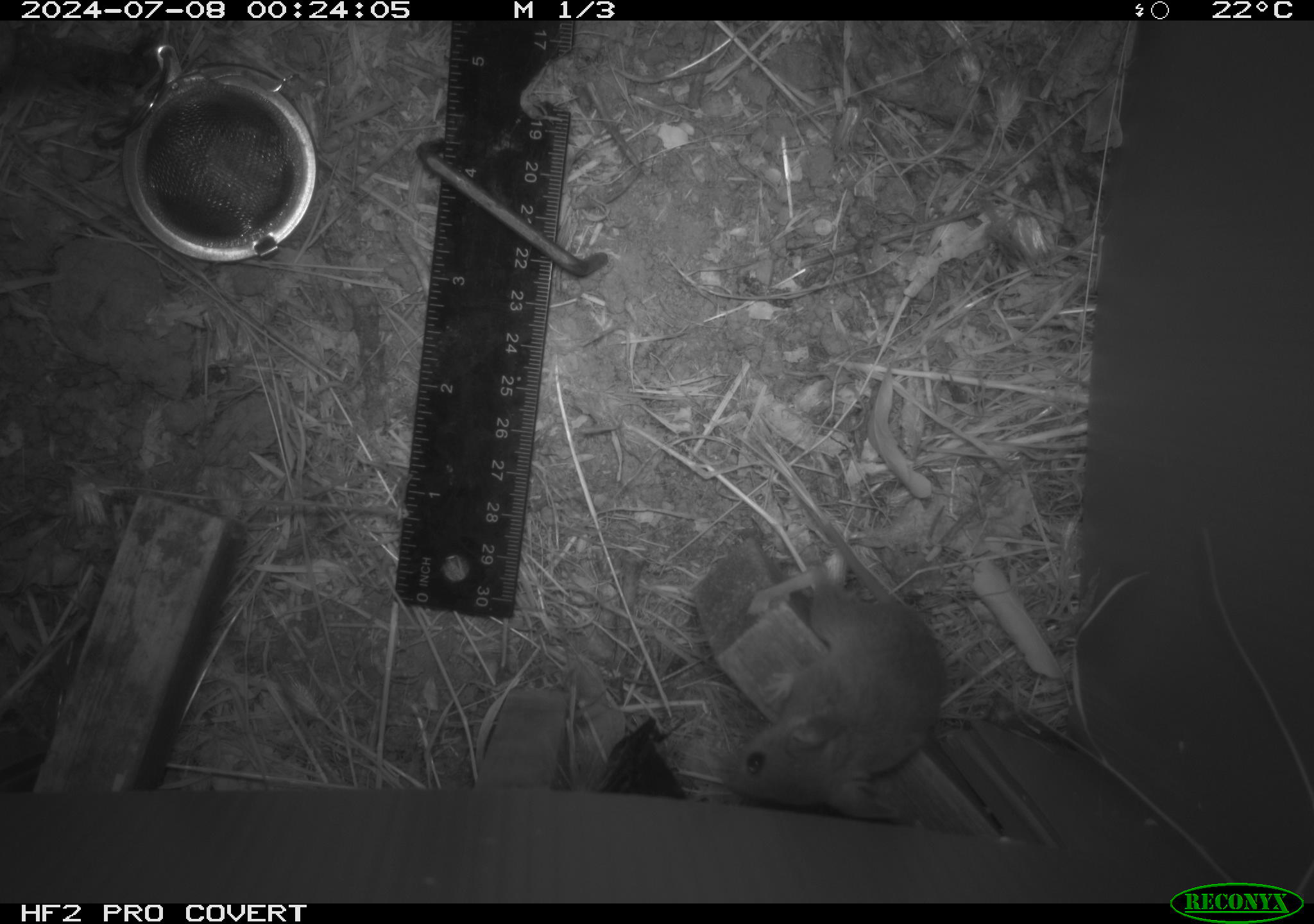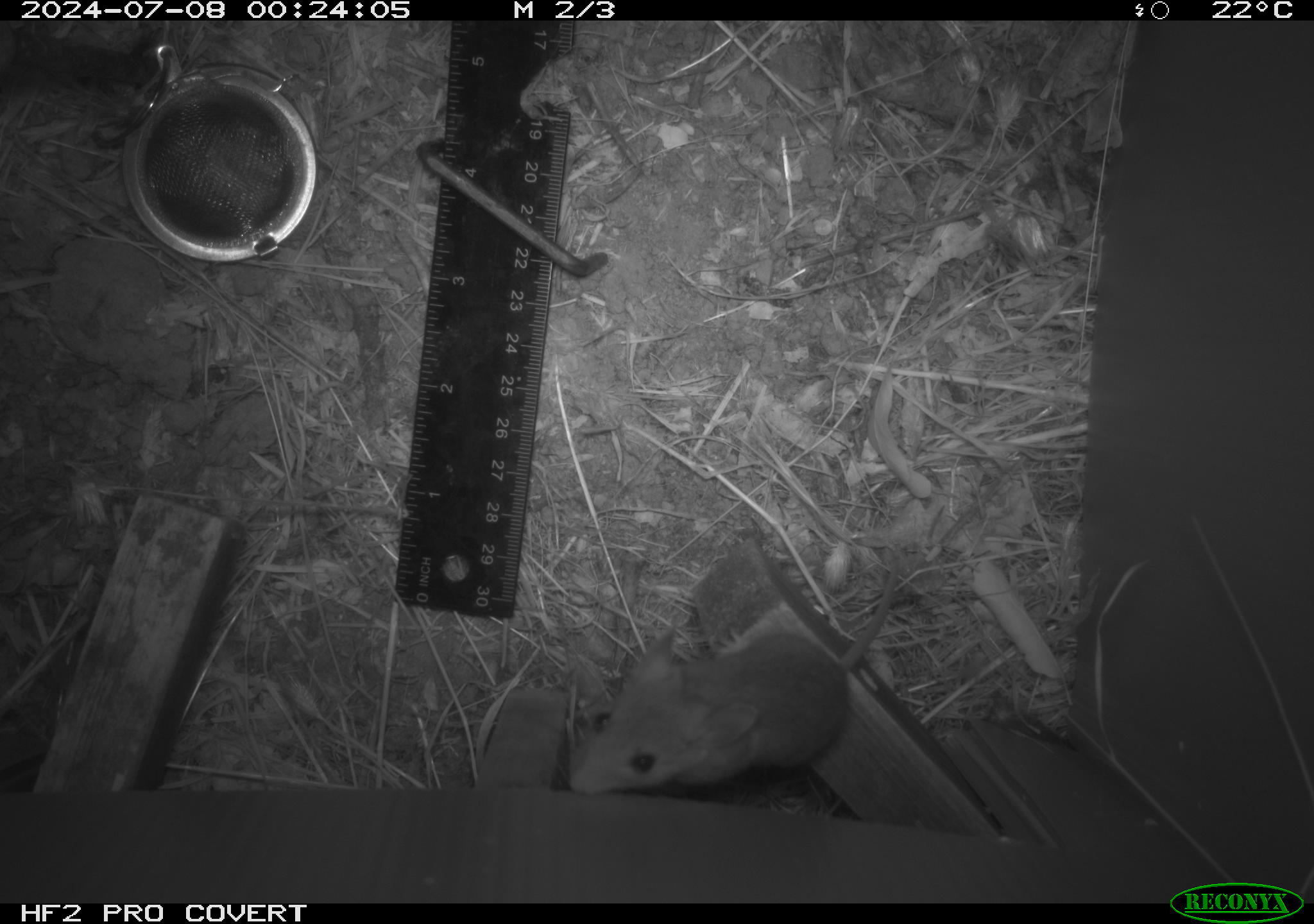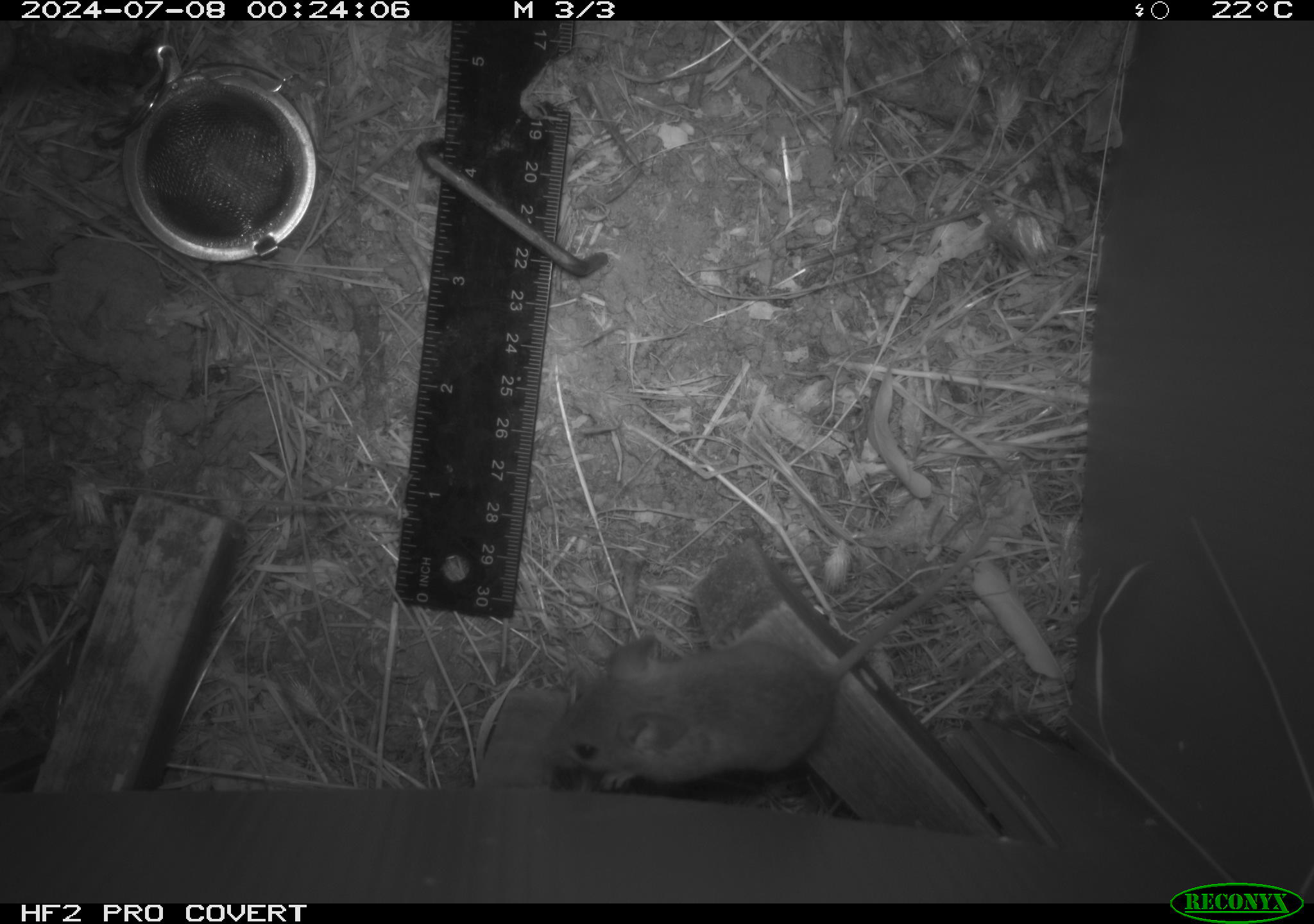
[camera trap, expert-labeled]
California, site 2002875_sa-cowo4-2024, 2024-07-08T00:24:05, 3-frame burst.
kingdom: Animalia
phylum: Chordata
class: Mammalia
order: Rodentia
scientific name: Rodentia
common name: mouse species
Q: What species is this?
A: Mouse species (Rodentia).